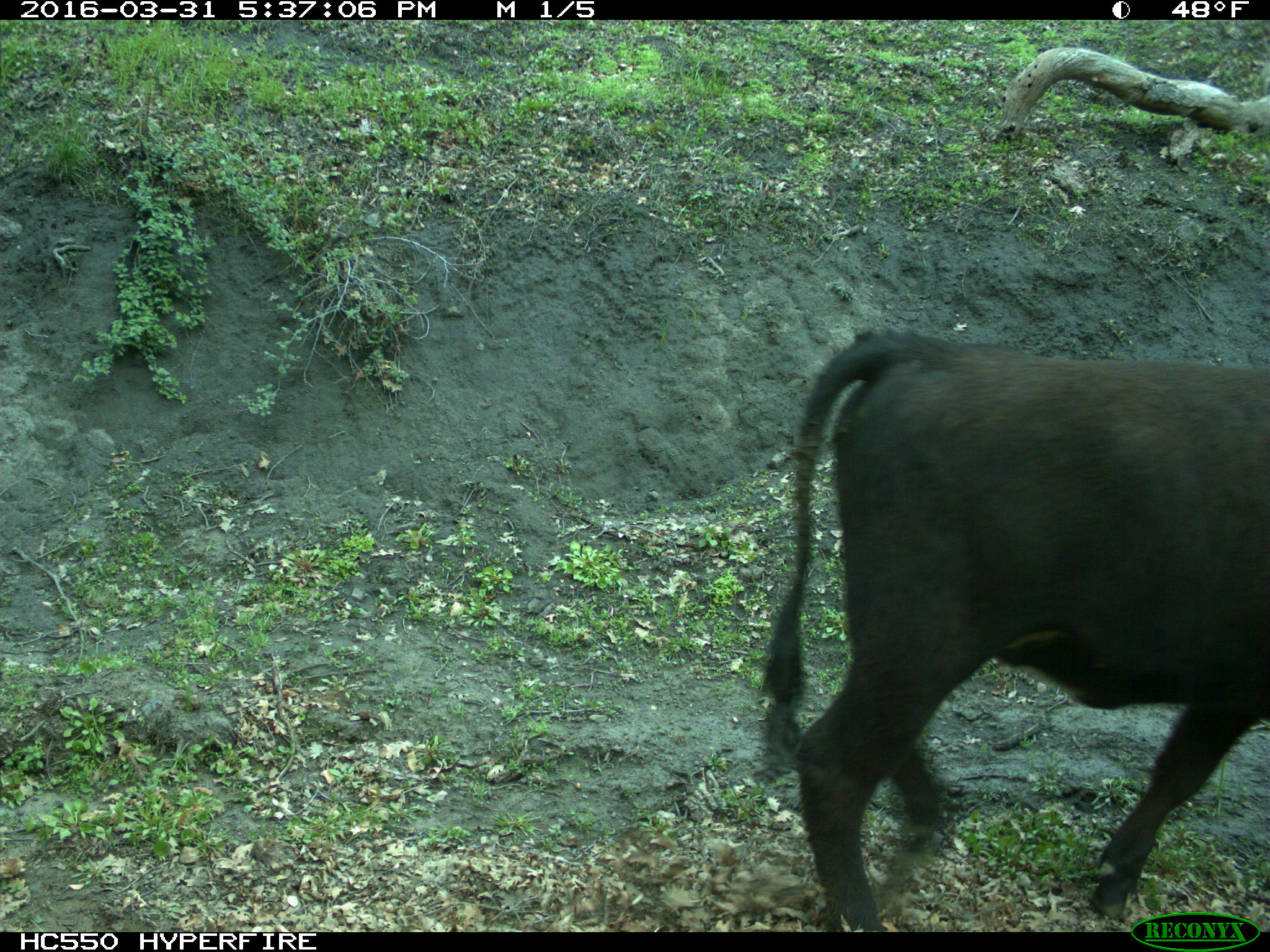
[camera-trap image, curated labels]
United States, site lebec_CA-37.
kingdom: Animalia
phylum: Chordata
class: Mammalia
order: Artiodactyla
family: Bovidae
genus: Bos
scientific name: Bos taurus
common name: domestic cow